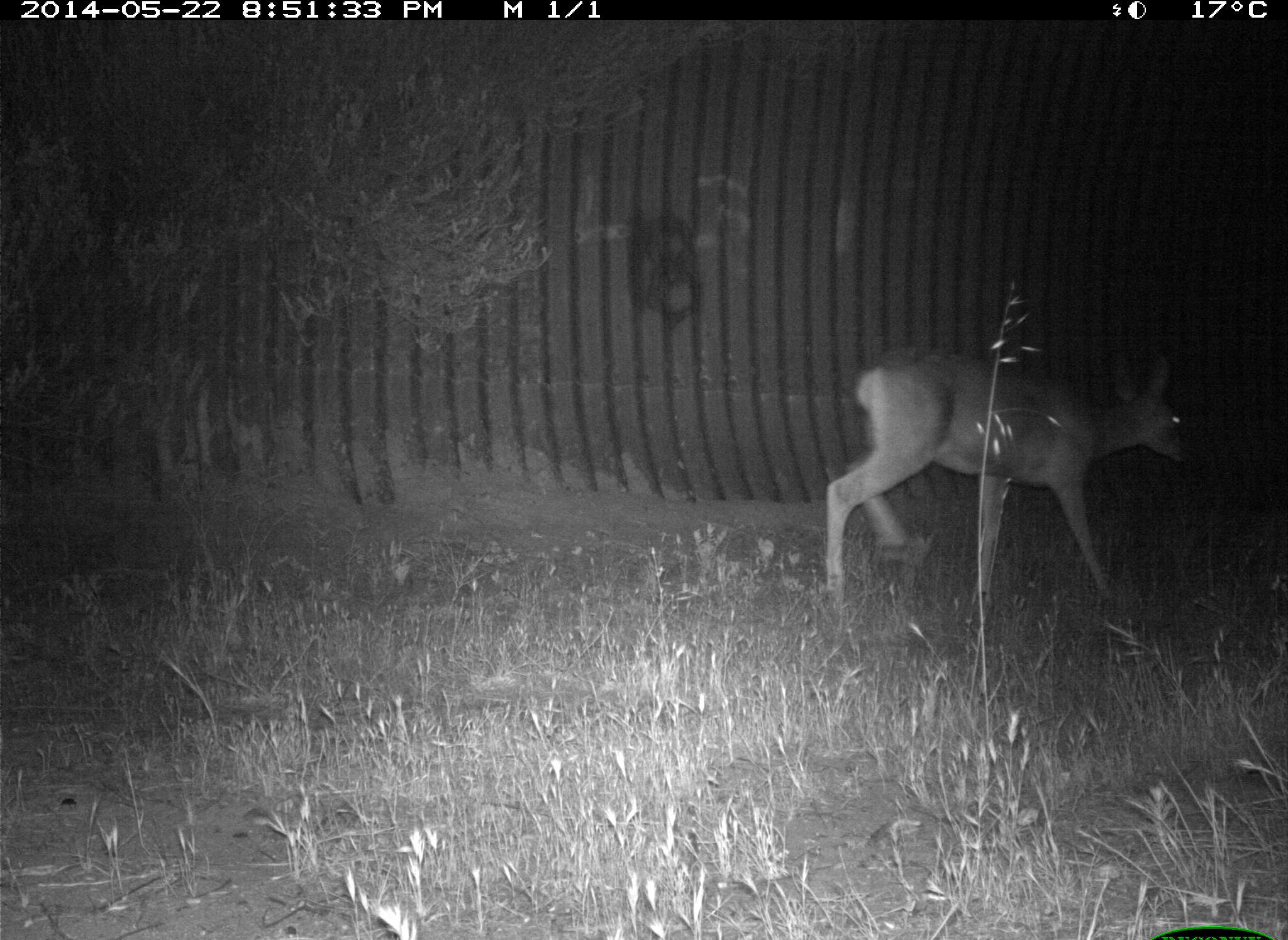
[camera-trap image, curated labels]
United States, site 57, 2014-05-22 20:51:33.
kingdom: Animalia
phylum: Chordata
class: Mammalia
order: Artiodactyla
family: Cervidae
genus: Odocoileus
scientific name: Odocoileus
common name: deer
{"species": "deer (Odocoileus)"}